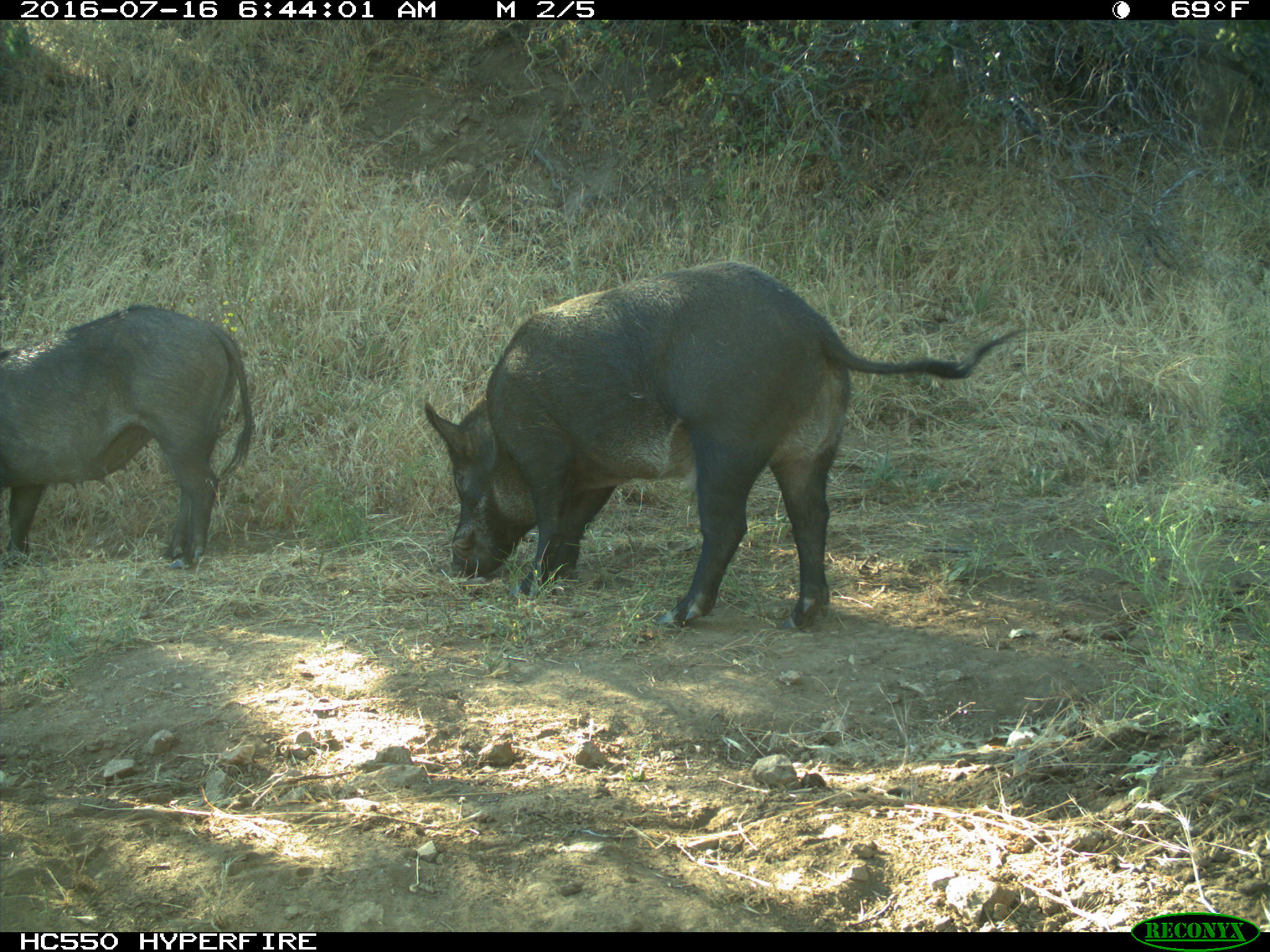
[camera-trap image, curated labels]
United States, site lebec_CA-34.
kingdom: Animalia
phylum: Chordata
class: Mammalia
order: Artiodactyla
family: Suidae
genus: Sus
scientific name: Sus scrofa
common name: wild boar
Sus scrofa (wild boar).